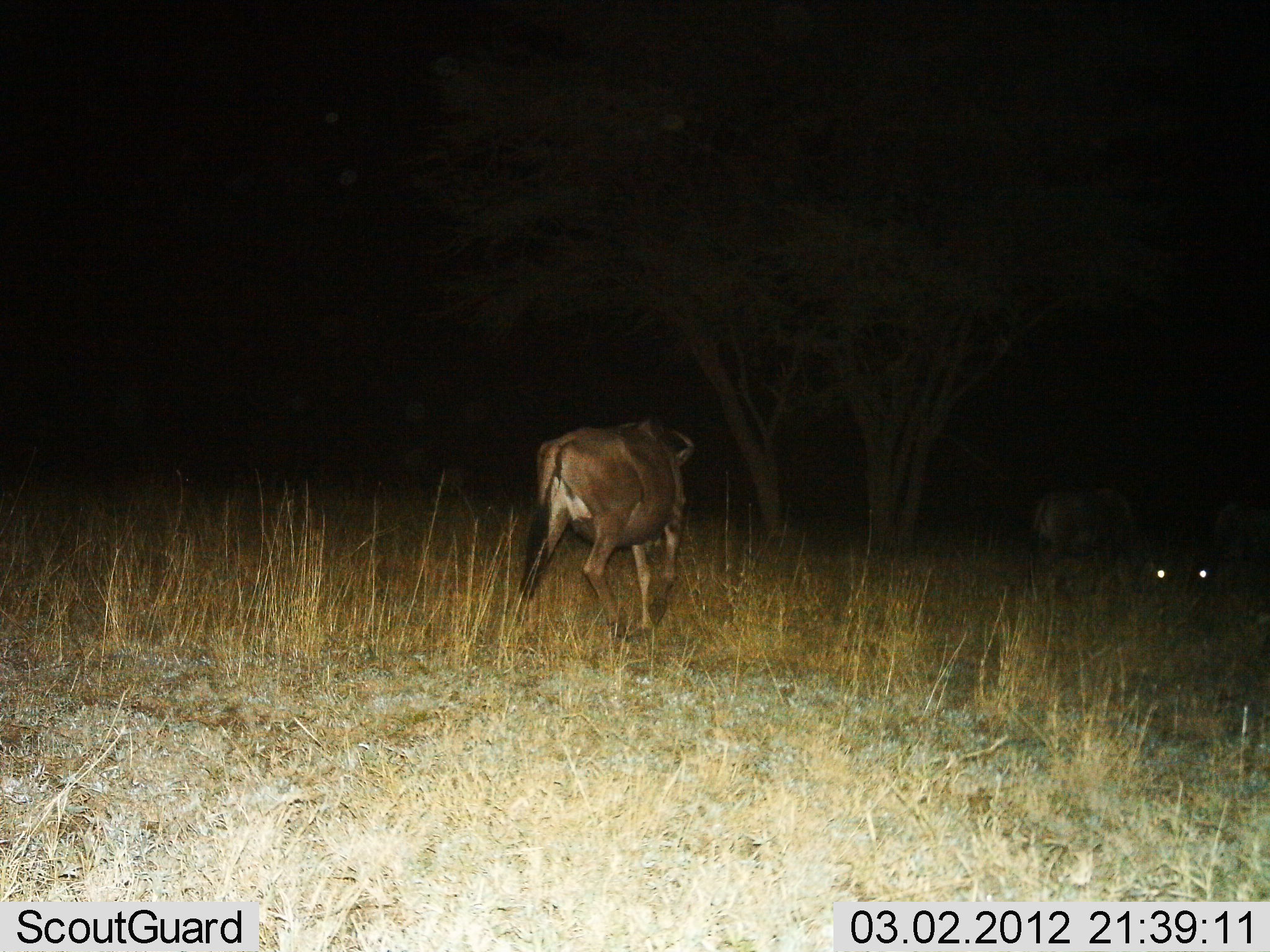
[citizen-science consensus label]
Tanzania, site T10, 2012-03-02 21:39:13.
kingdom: Animalia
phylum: Chordata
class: Mammalia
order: Artiodactyla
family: Bovidae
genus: Connochaetes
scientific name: Connochaetes taurinus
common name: blue wildebeest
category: wildebeest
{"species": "wildebeest (blue wildebeest) (Connochaetes taurinus)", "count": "3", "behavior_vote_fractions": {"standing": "41%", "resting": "0%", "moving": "59%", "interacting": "0%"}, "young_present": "0%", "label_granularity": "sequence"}